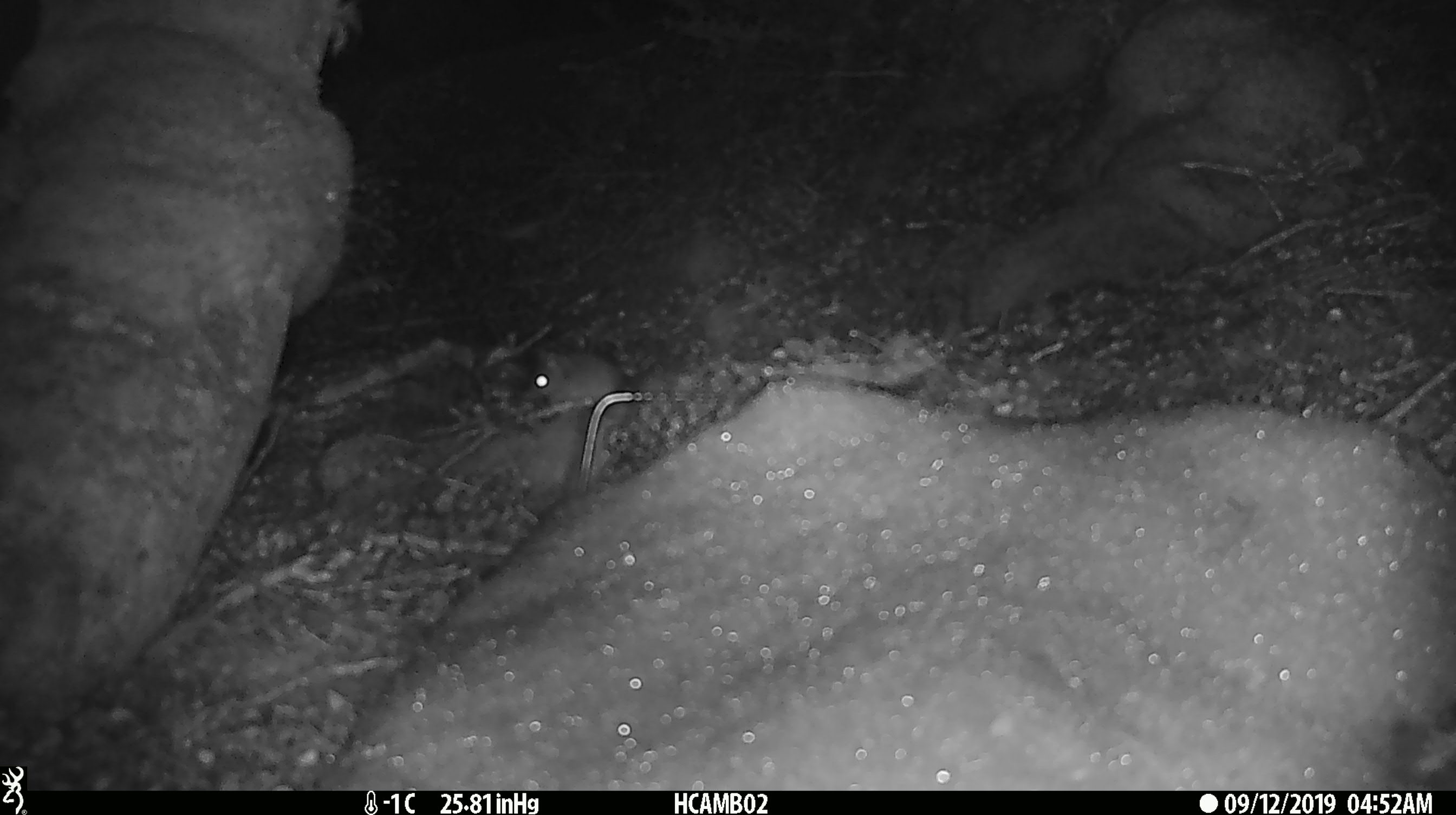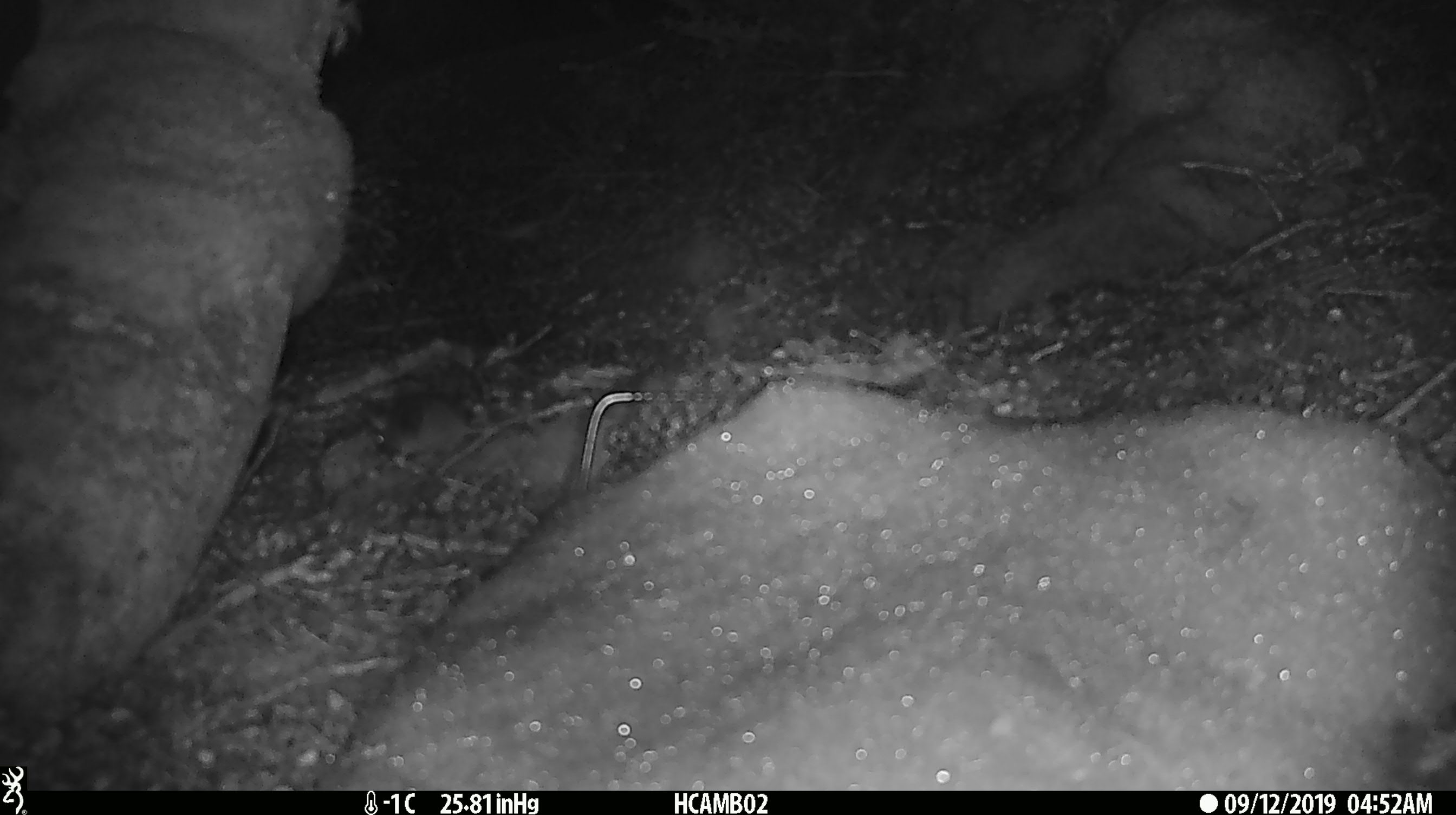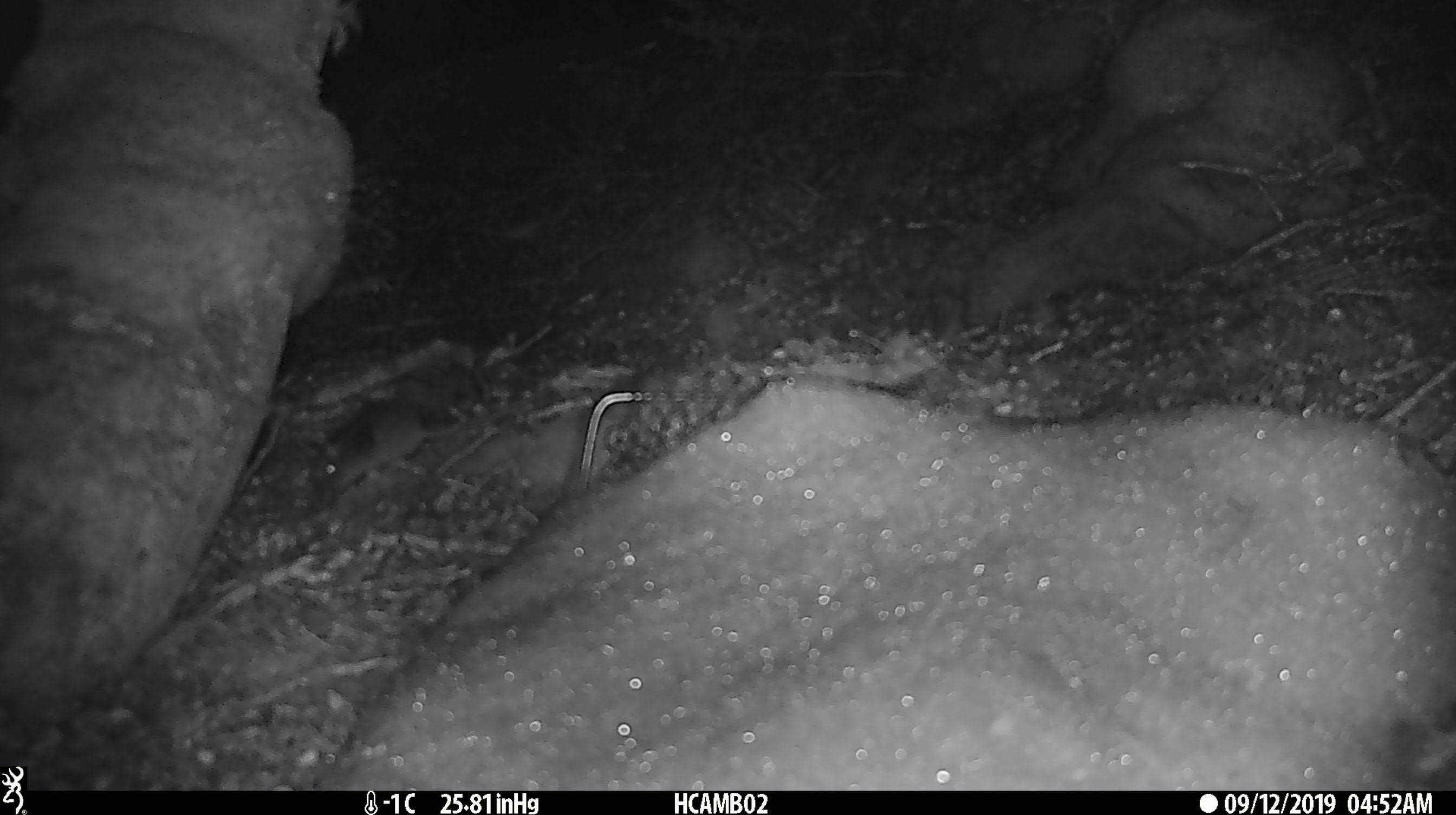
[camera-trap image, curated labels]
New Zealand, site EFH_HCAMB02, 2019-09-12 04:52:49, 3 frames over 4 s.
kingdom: Animalia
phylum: Chordata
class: Mammalia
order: Rodentia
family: Muridae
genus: Mus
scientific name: Mus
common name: mouse